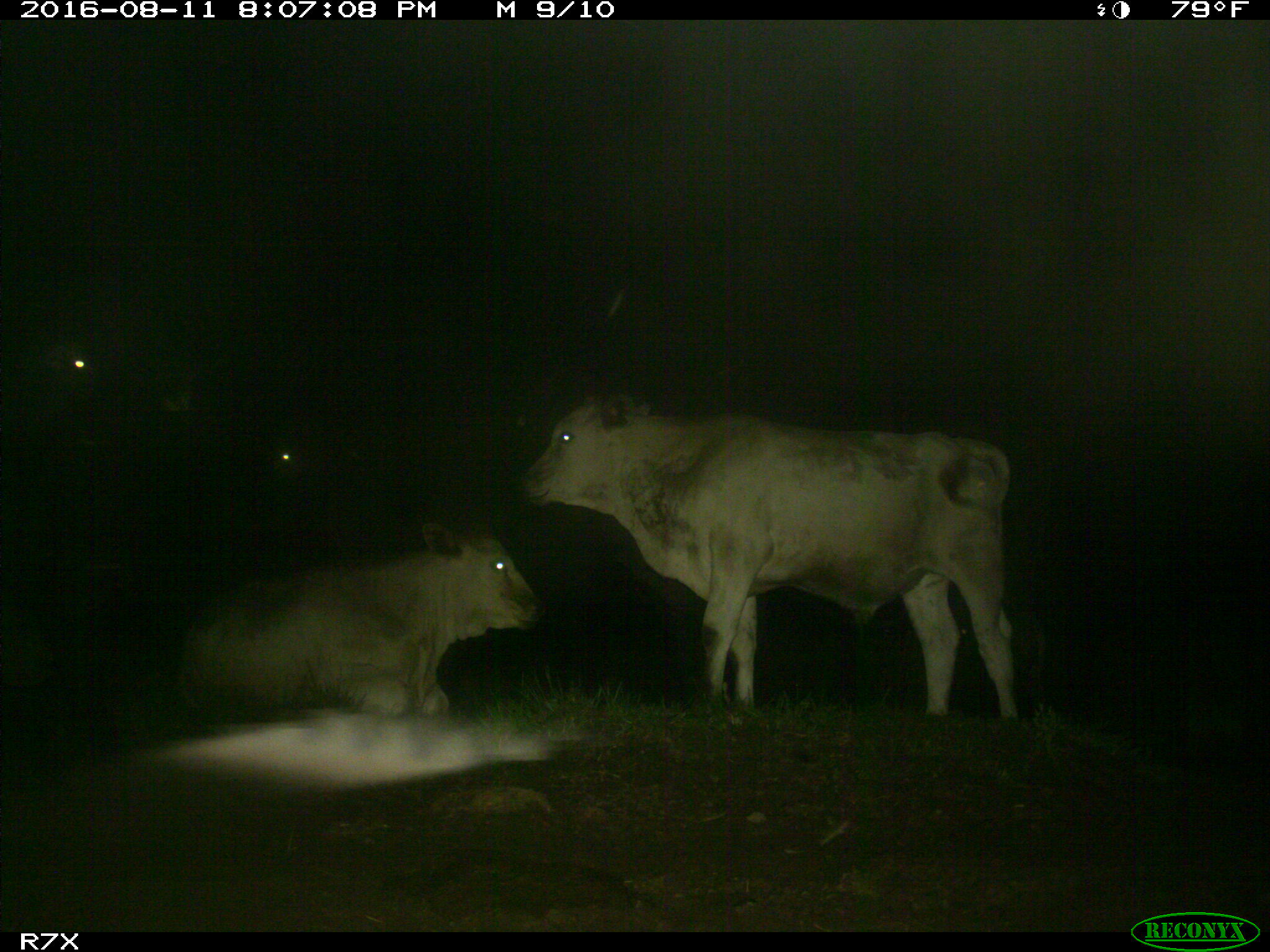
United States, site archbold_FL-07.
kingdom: Animalia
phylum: Chordata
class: Mammalia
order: Artiodactyla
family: Bovidae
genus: Bos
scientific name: Bos taurus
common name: domestic cow